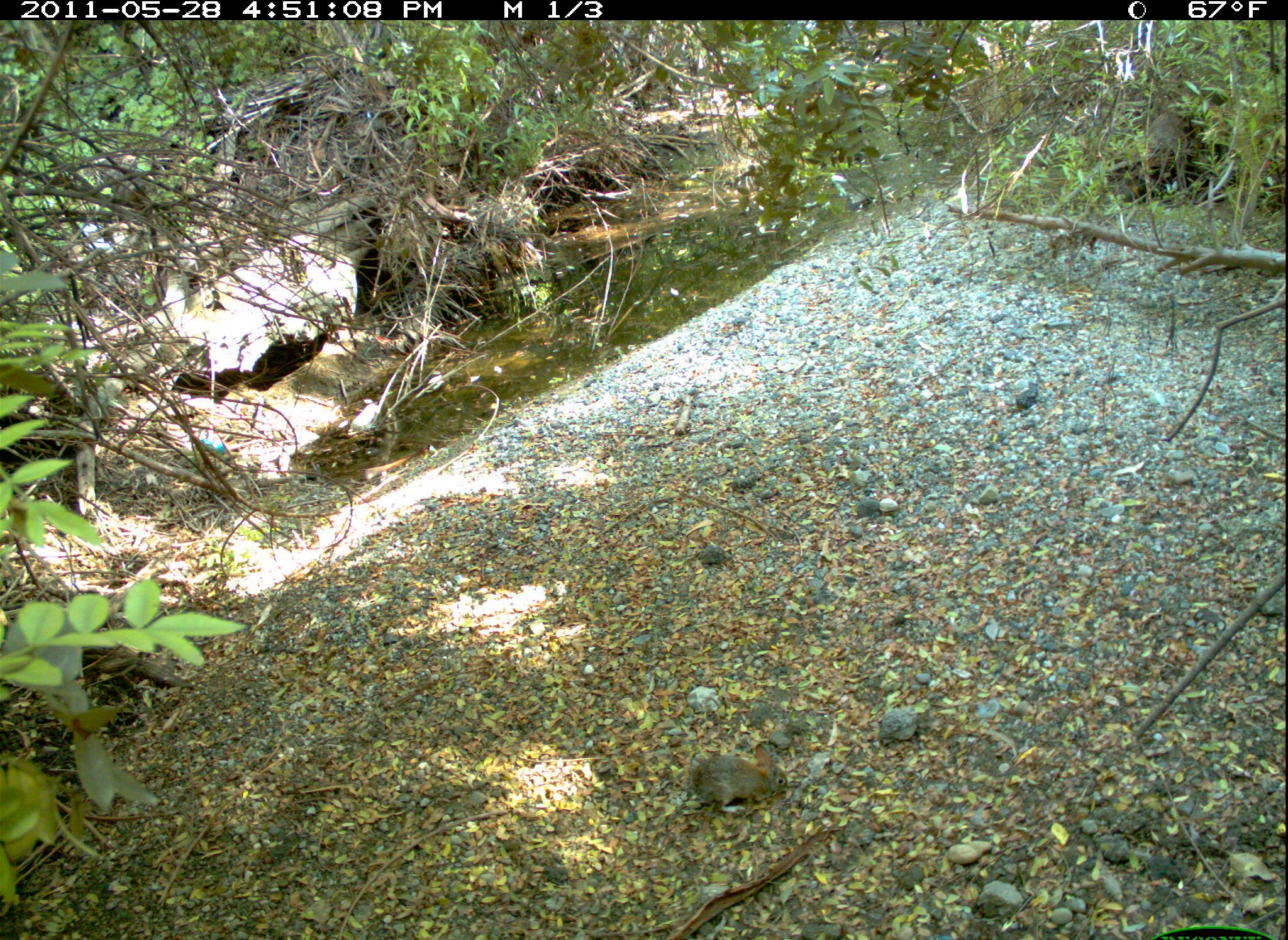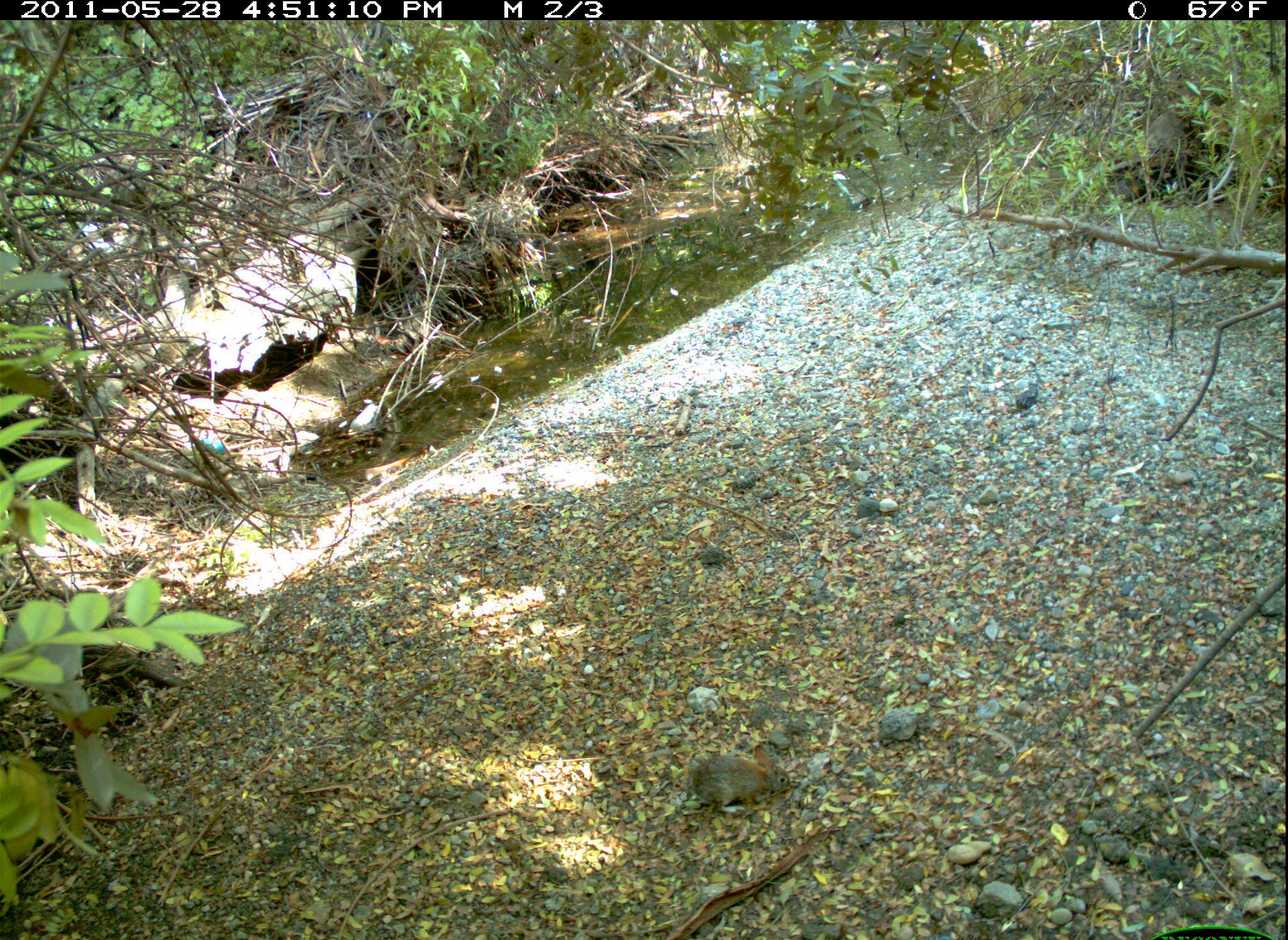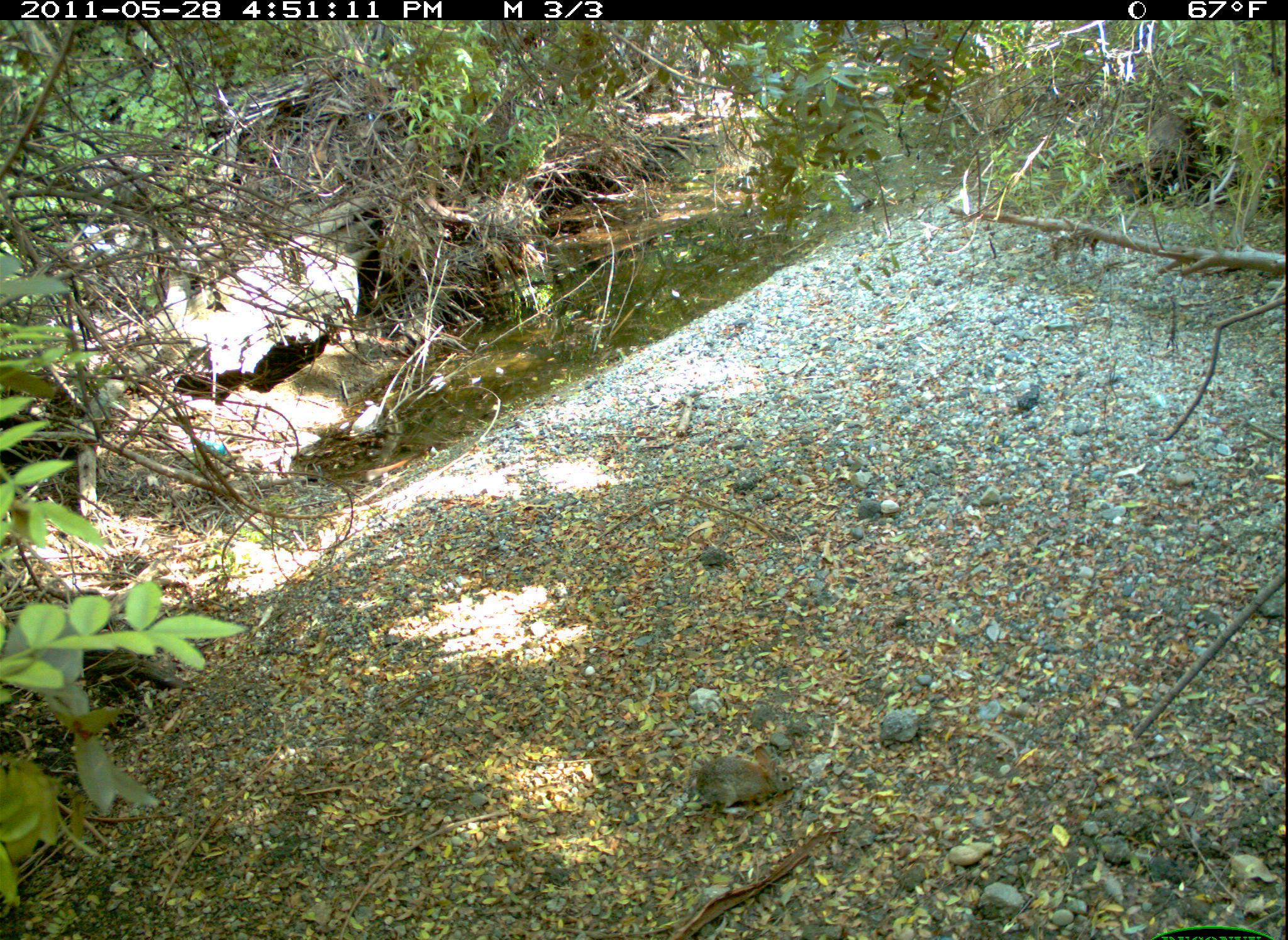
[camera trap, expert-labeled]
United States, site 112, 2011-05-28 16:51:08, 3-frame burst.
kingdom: Animalia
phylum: Chordata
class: Mammalia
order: Lagomorpha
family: Leporidae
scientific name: Leporidae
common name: rabbits and hares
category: rabbit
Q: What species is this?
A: Rabbit (rabbits and hares) (Leporidae).